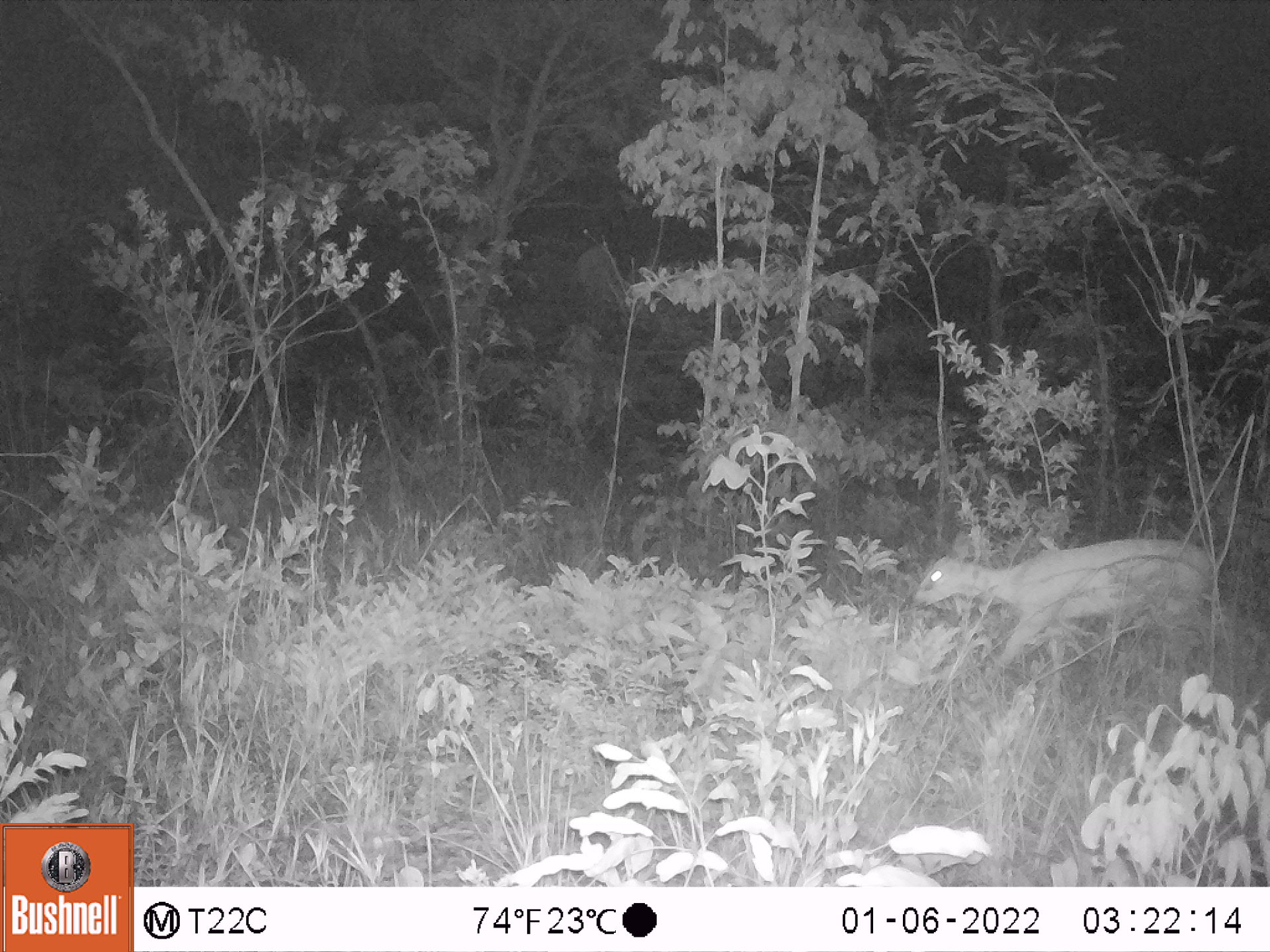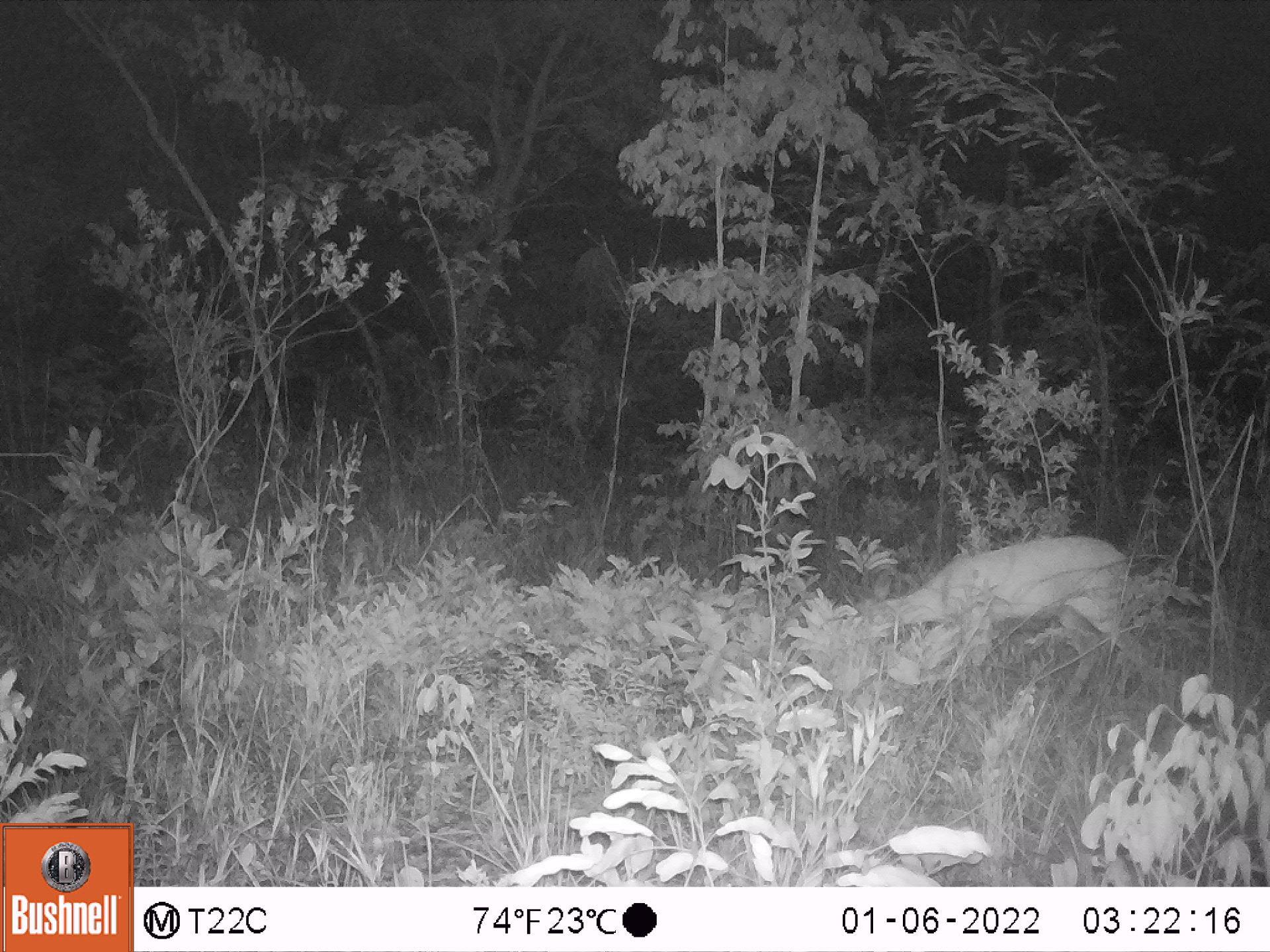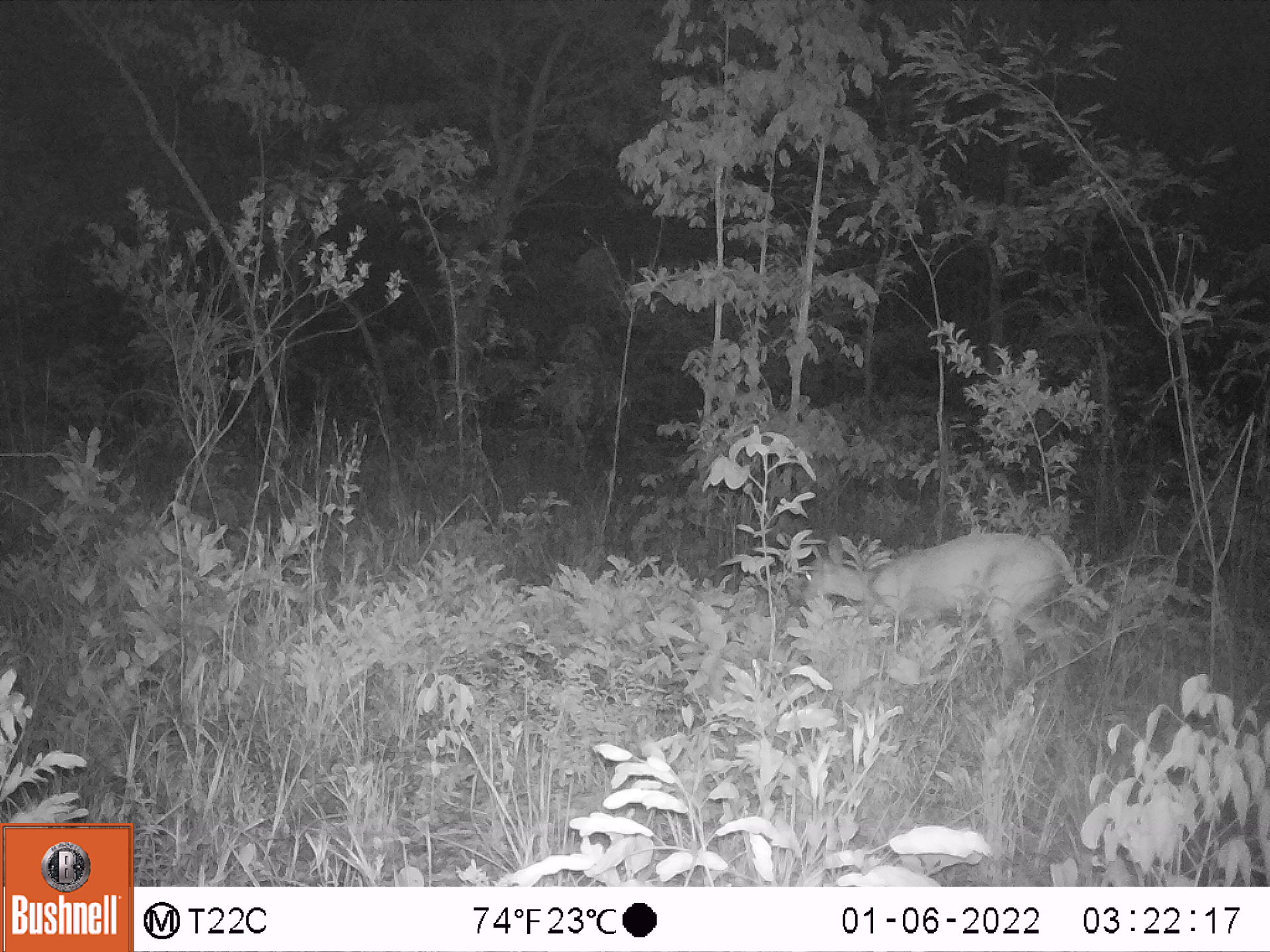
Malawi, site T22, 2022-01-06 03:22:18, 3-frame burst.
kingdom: Animalia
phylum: Chordata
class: Mammalia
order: Artiodactyla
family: Bovidae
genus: Sylvicapra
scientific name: Sylvicapra grimmia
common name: common duiker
Common duiker (Sylvicapra grimmia), count 1.